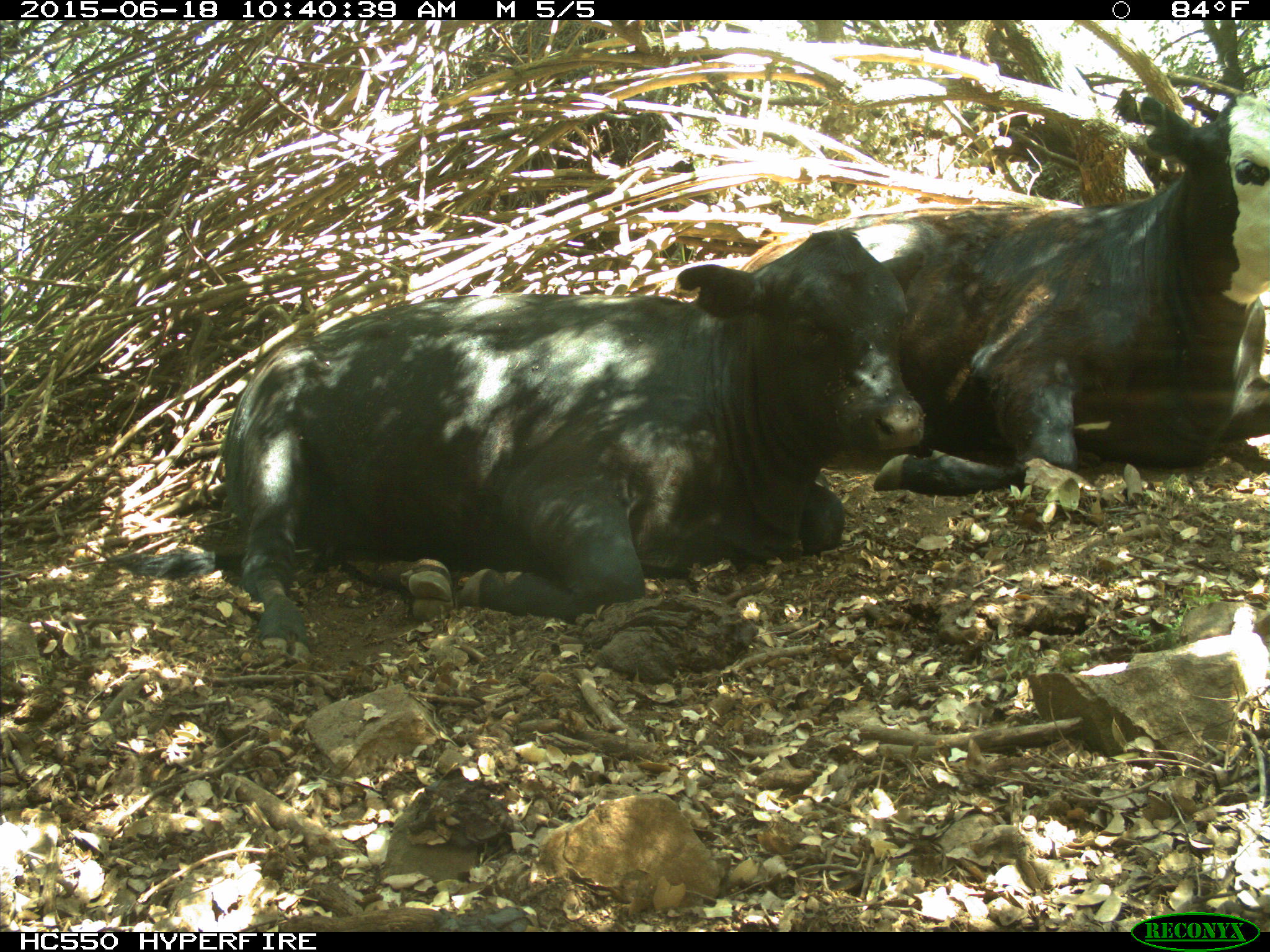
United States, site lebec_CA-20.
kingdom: Animalia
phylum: Chordata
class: Mammalia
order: Artiodactyla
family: Bovidae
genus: Bos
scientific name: Bos taurus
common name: domestic cow